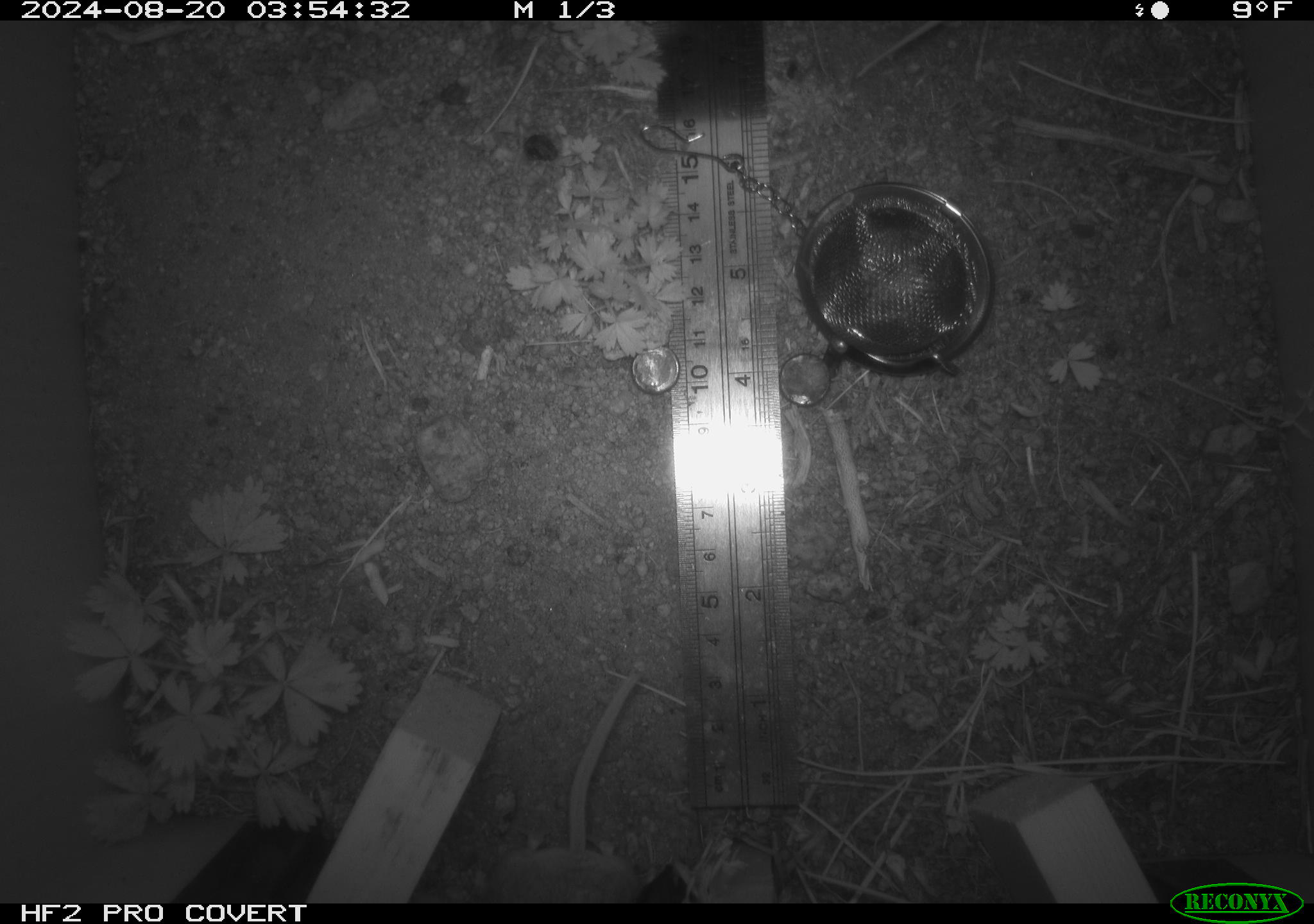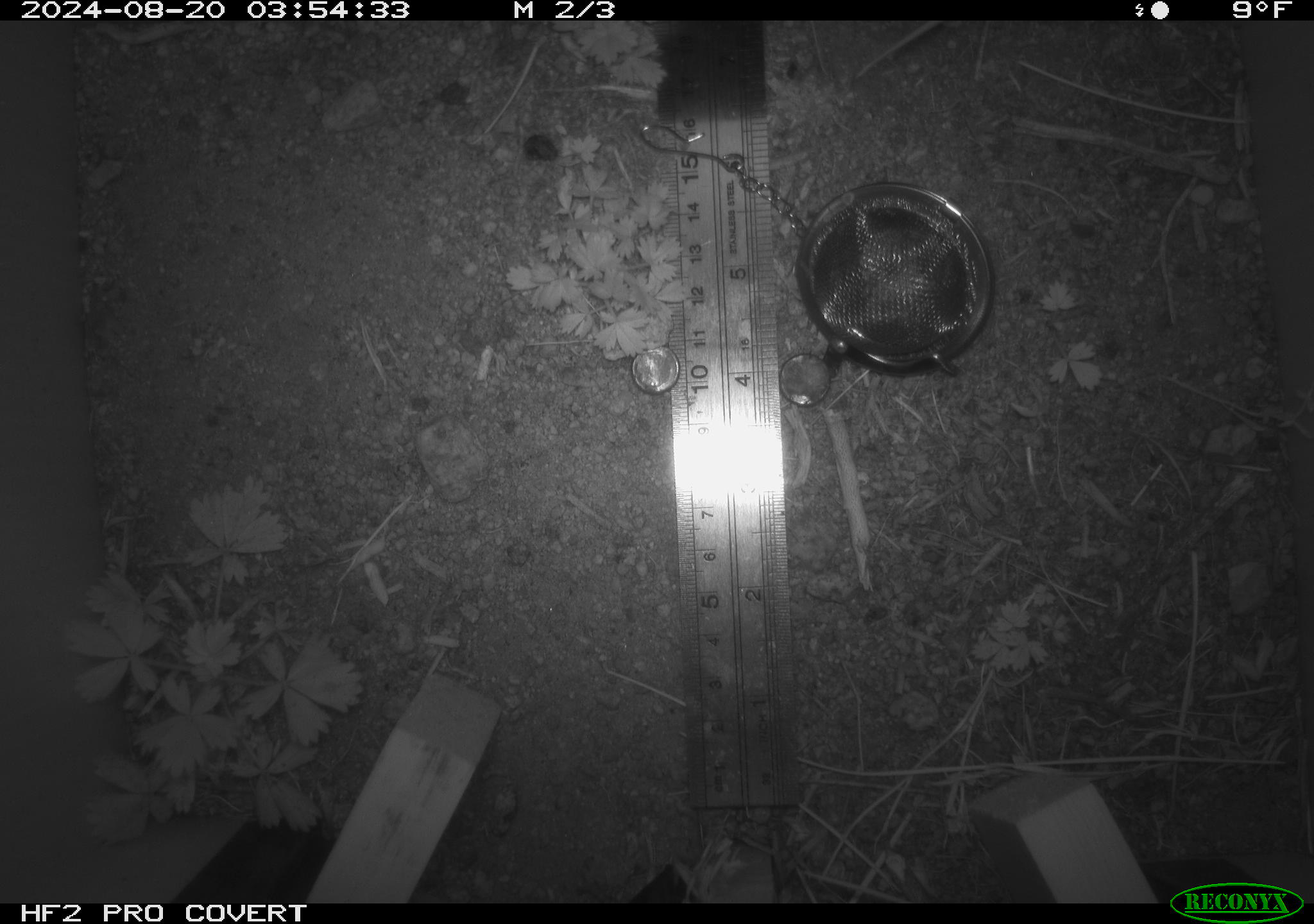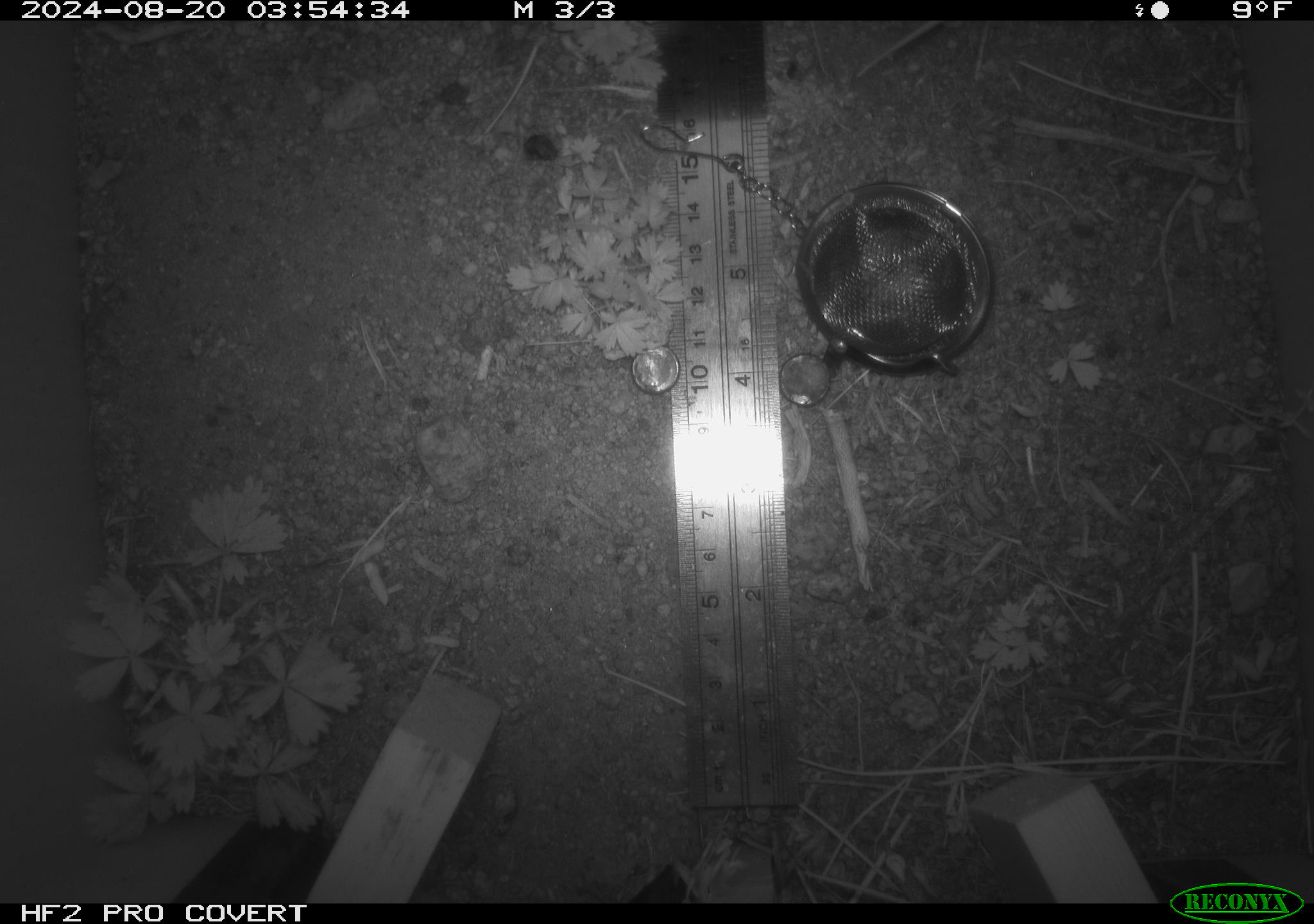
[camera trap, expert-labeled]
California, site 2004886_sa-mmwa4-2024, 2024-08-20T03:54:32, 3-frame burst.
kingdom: Animalia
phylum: Chordata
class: Mammalia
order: Rodentia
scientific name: Rodentia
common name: mouse species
Mouse species (Rodentia).